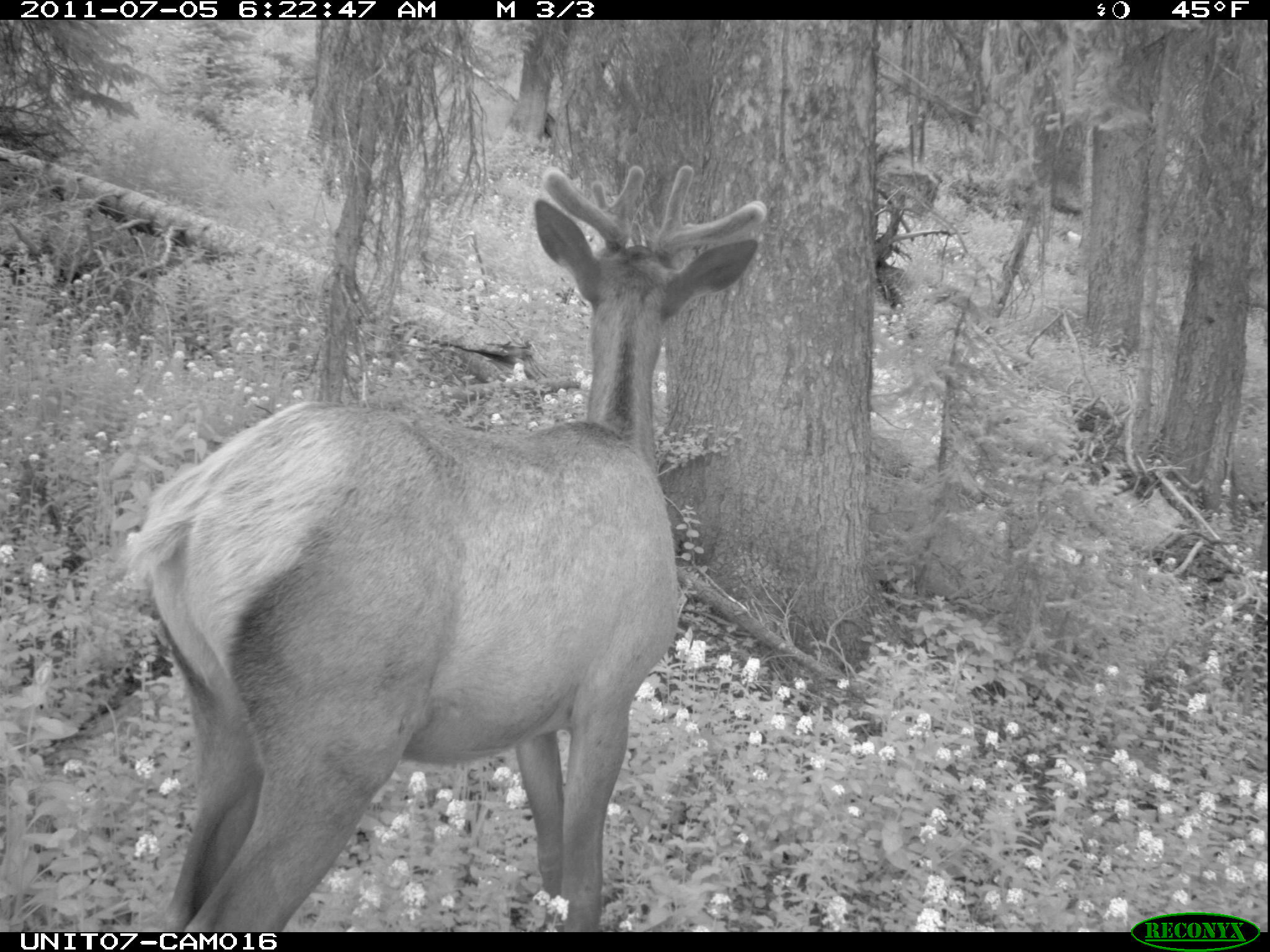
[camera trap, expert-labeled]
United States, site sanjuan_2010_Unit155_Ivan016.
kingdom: Animalia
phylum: Chordata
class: Mammalia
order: Artiodactyla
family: Cervidae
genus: Cervus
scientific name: Cervus elaphus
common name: red deer